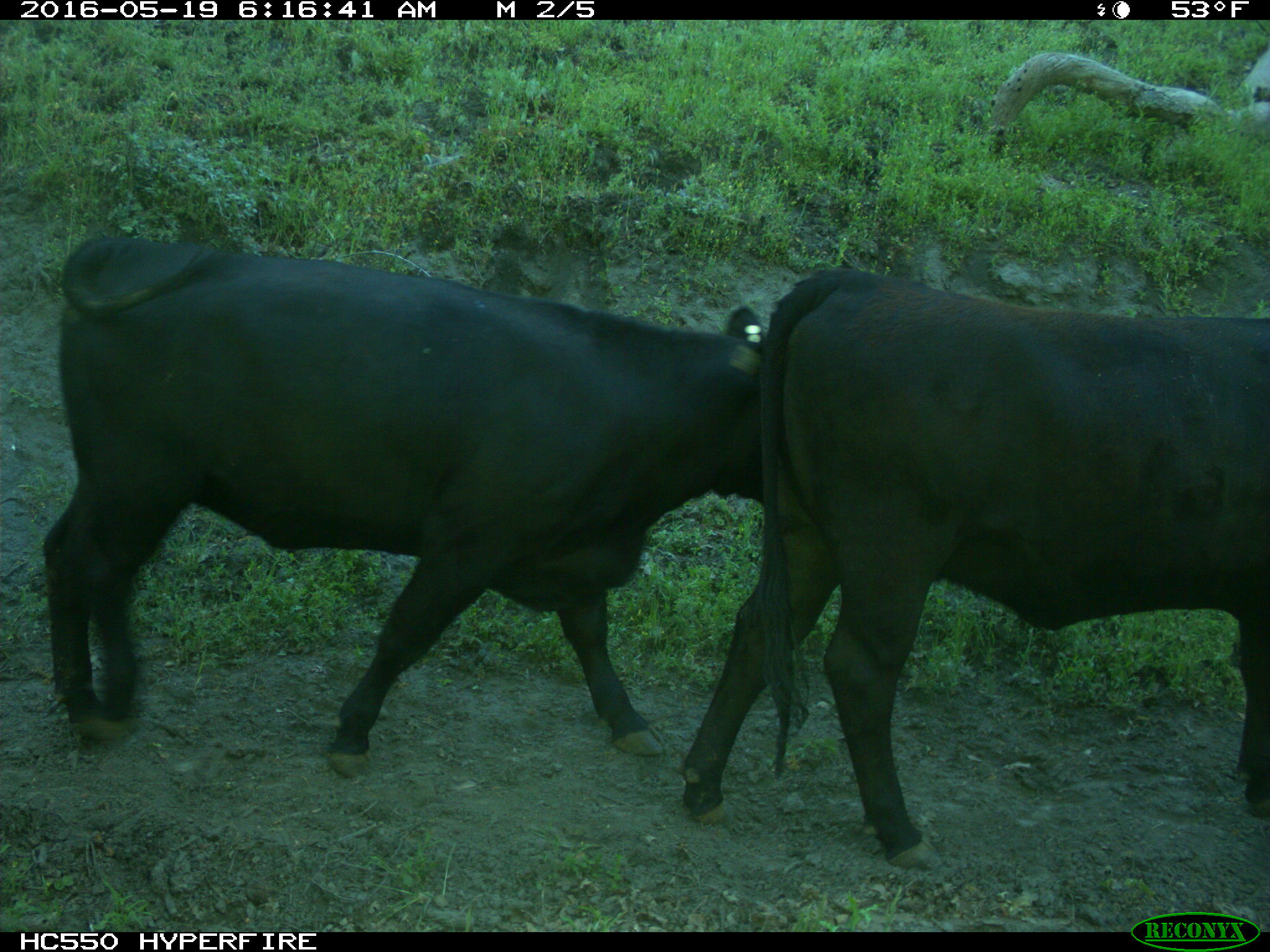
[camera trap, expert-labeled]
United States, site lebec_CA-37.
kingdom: Animalia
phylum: Chordata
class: Mammalia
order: Artiodactyla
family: Bovidae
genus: Bos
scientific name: Bos taurus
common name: domestic cow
Bos taurus (domestic cow).